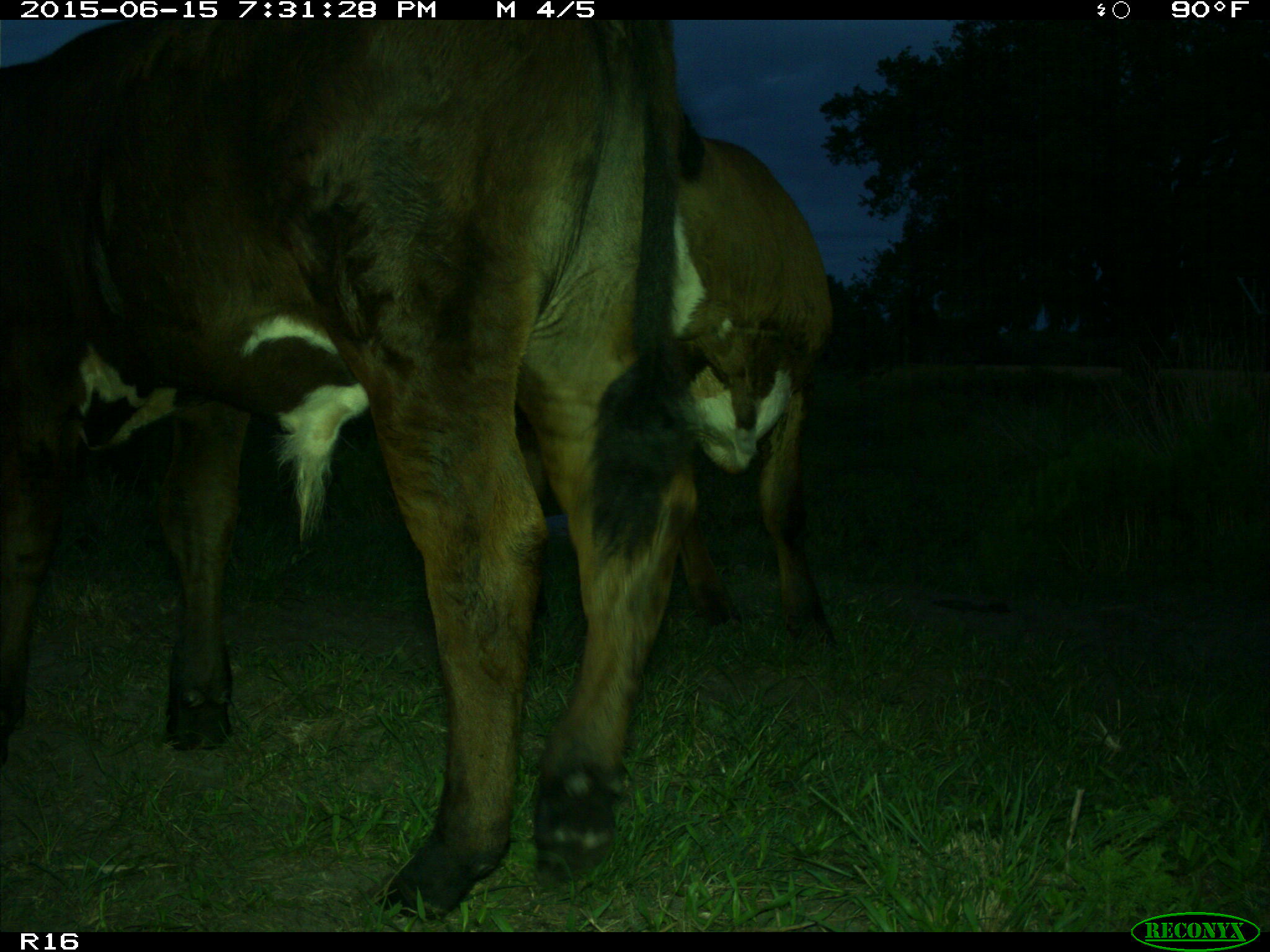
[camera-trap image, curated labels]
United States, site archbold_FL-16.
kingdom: Animalia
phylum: Chordata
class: Mammalia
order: Artiodactyla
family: Bovidae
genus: Bos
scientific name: Bos taurus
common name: domestic cow